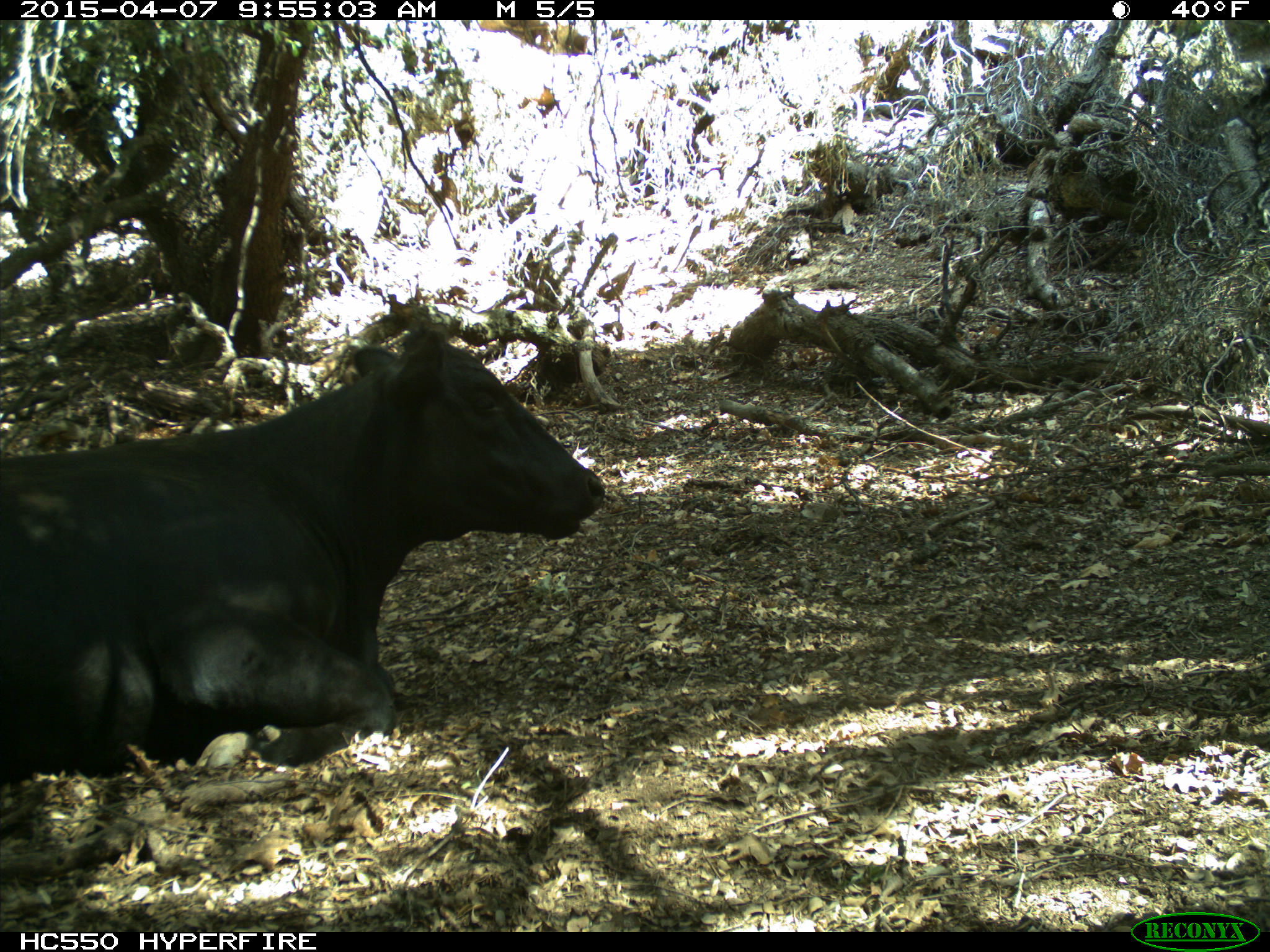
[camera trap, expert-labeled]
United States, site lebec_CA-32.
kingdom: Animalia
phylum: Chordata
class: Mammalia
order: Artiodactyla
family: Bovidae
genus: Bos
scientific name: Bos taurus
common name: domestic cow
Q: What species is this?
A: Bos taurus (domestic cow).